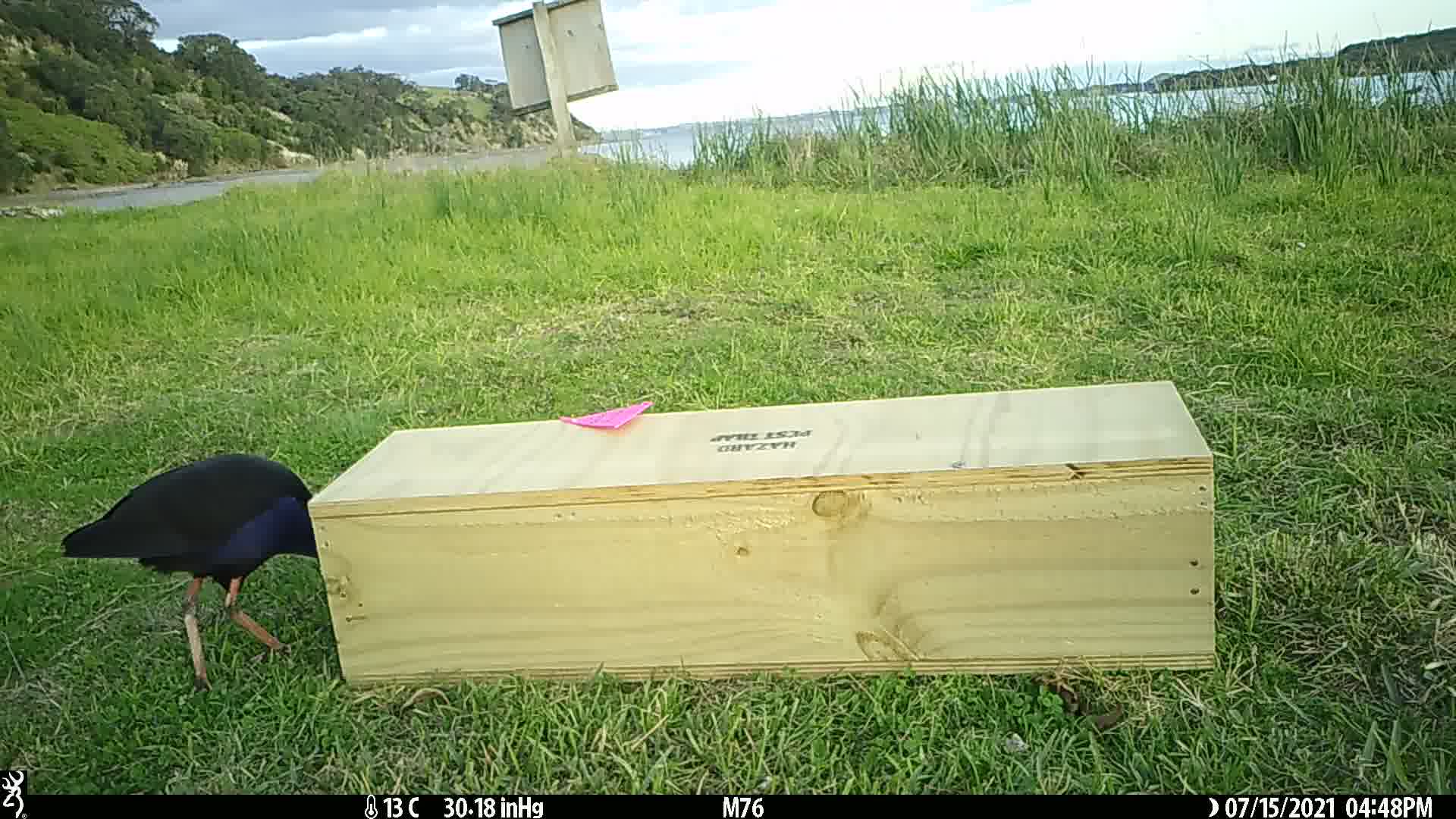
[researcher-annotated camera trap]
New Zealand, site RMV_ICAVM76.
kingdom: Animalia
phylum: Chordata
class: Aves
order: Gruiformes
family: Rallidae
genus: Porphyrio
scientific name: Porphyrio melanotus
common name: australasian swamphen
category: pukeko